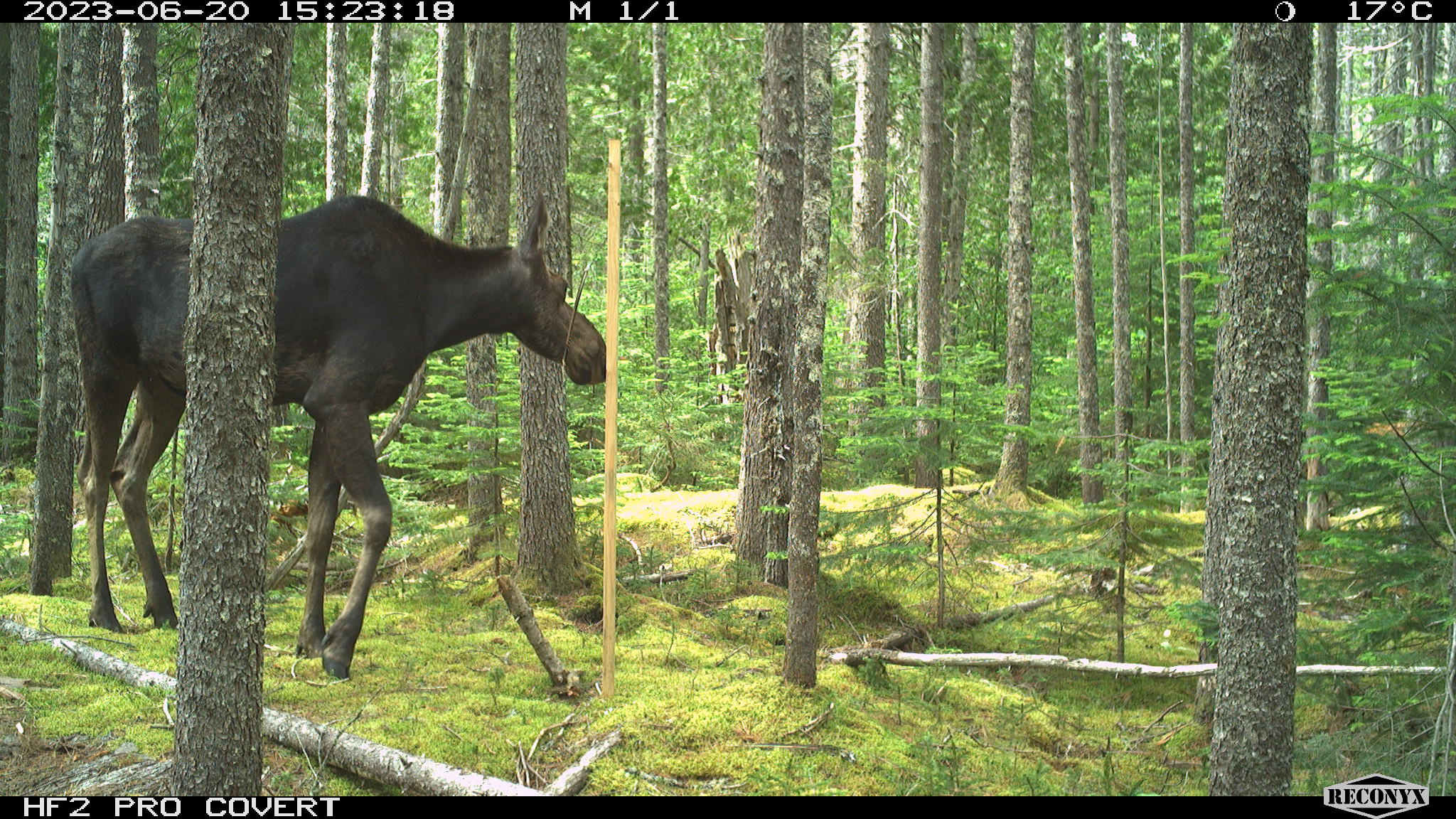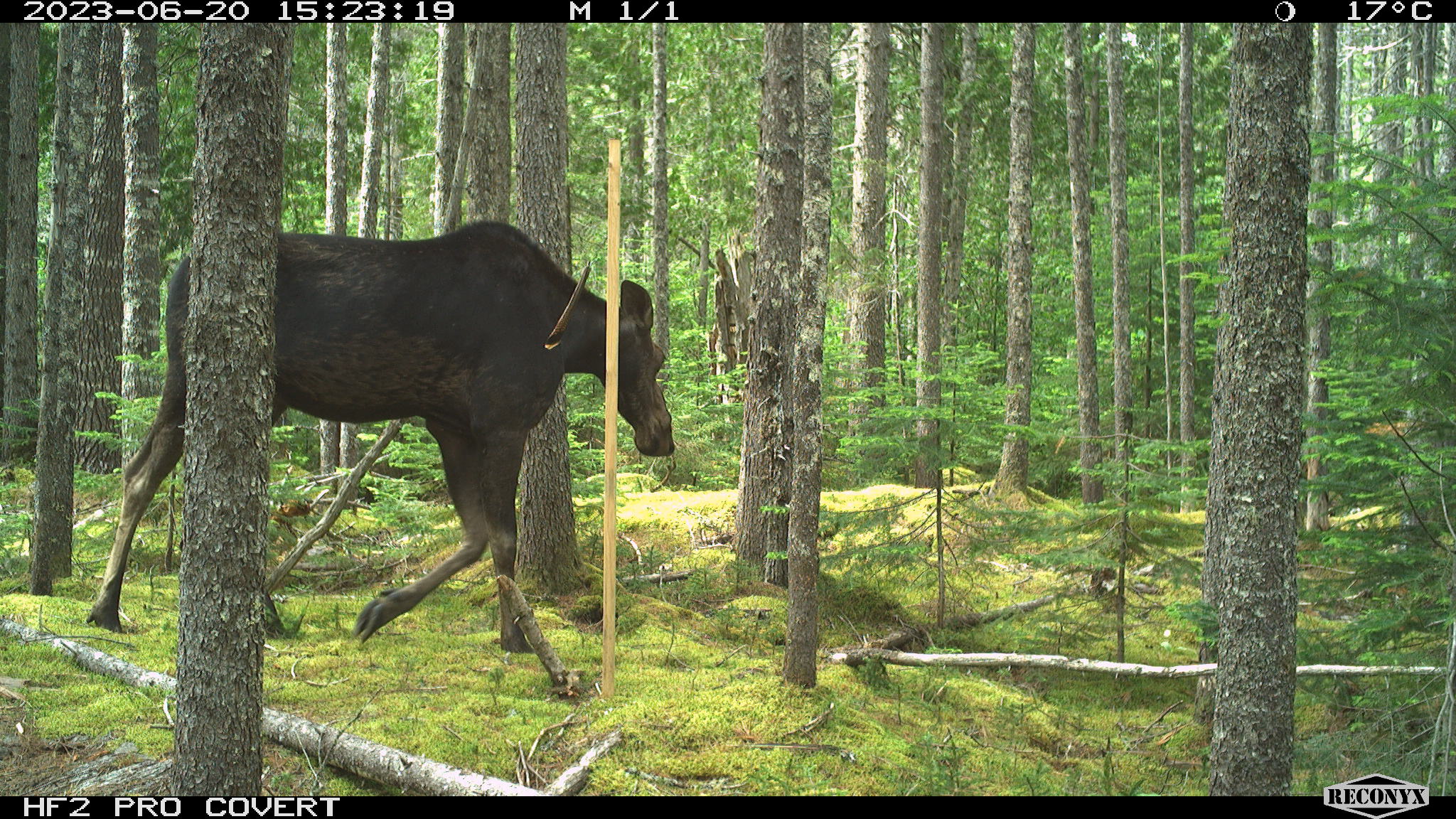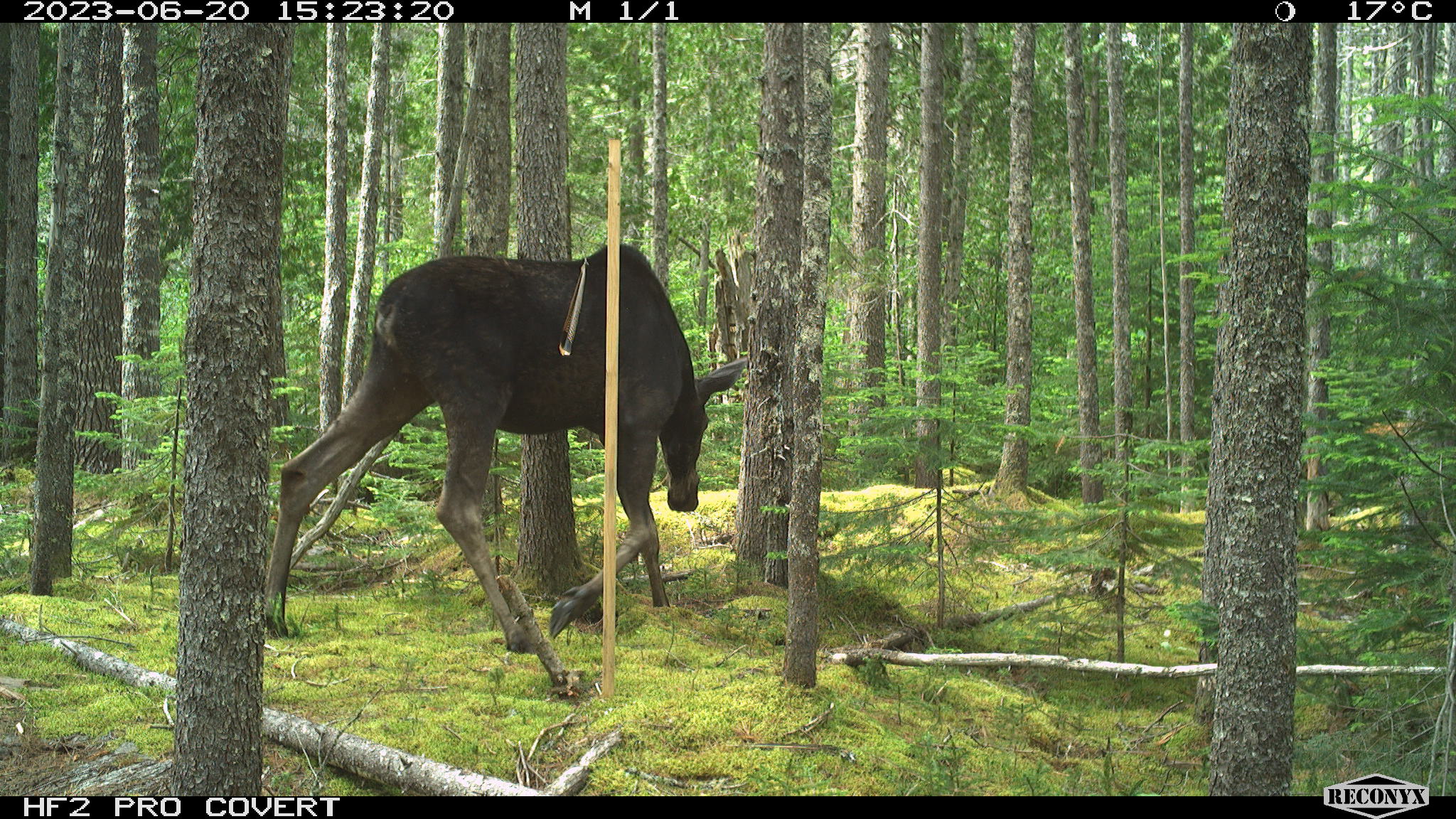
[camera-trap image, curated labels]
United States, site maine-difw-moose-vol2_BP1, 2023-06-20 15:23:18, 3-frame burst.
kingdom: Animalia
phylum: Chordata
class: Mammalia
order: Artiodactyla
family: Cervidae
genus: Alces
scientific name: Alces alces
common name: moose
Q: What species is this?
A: Moose (Alces alces).